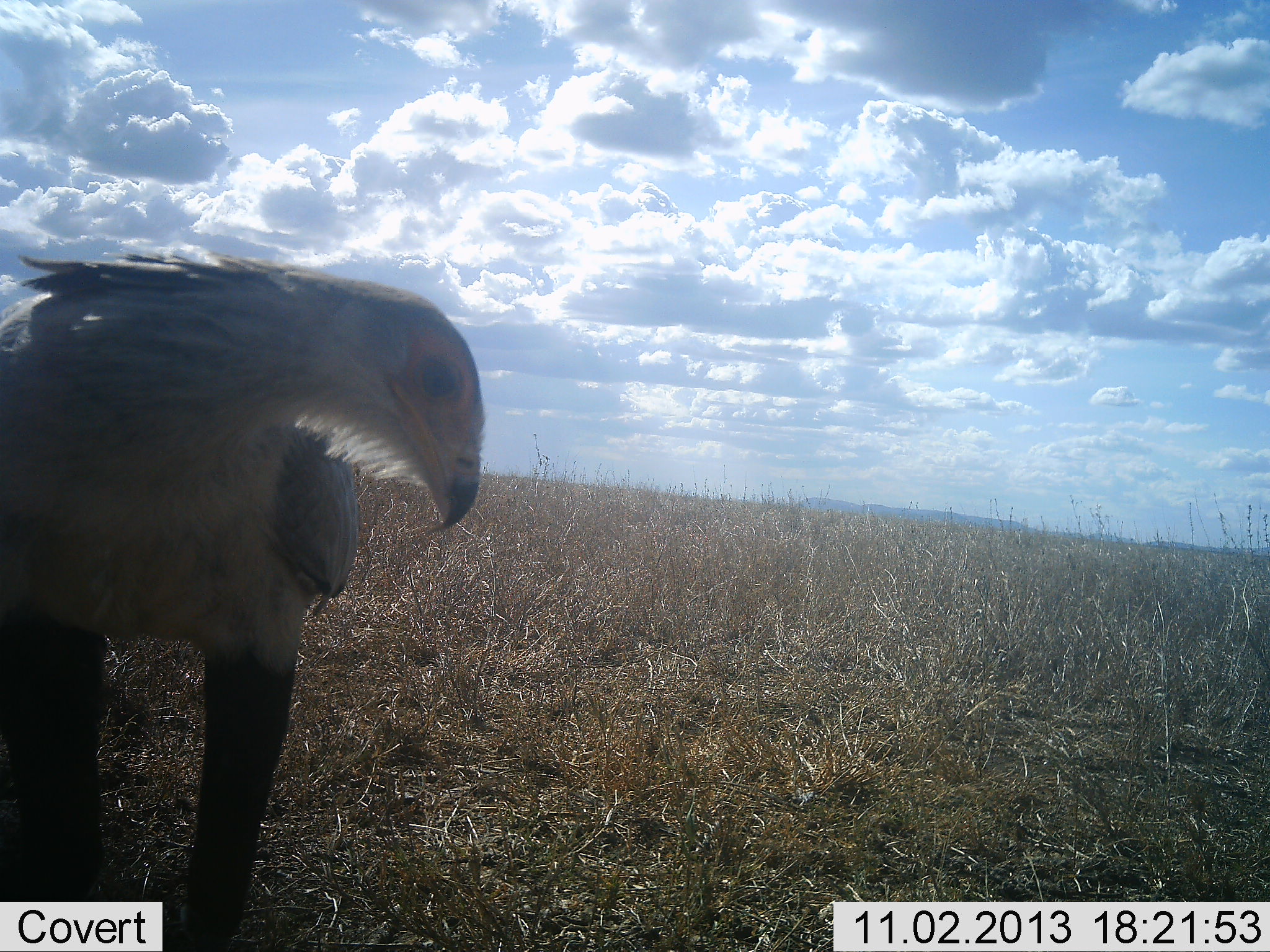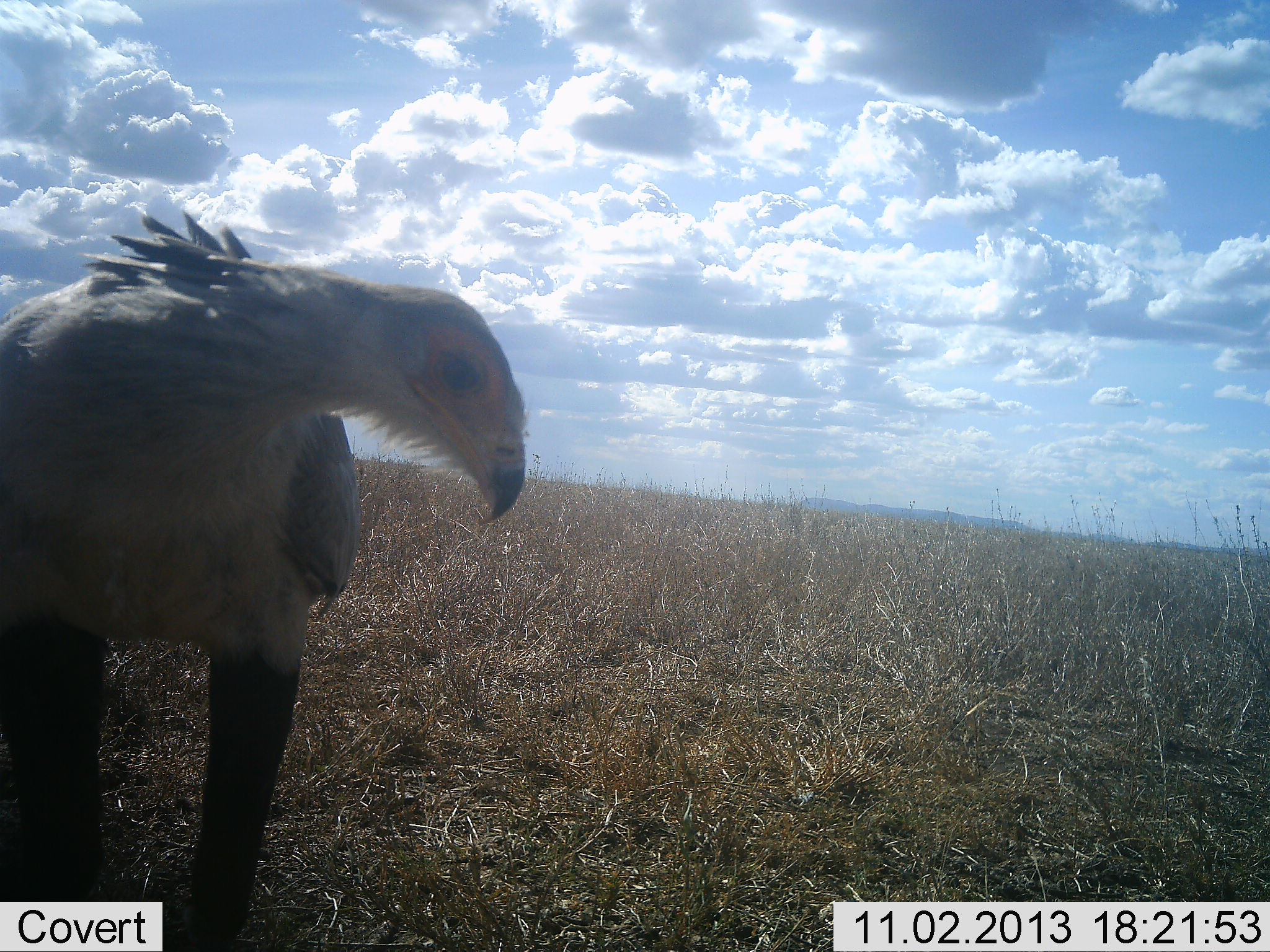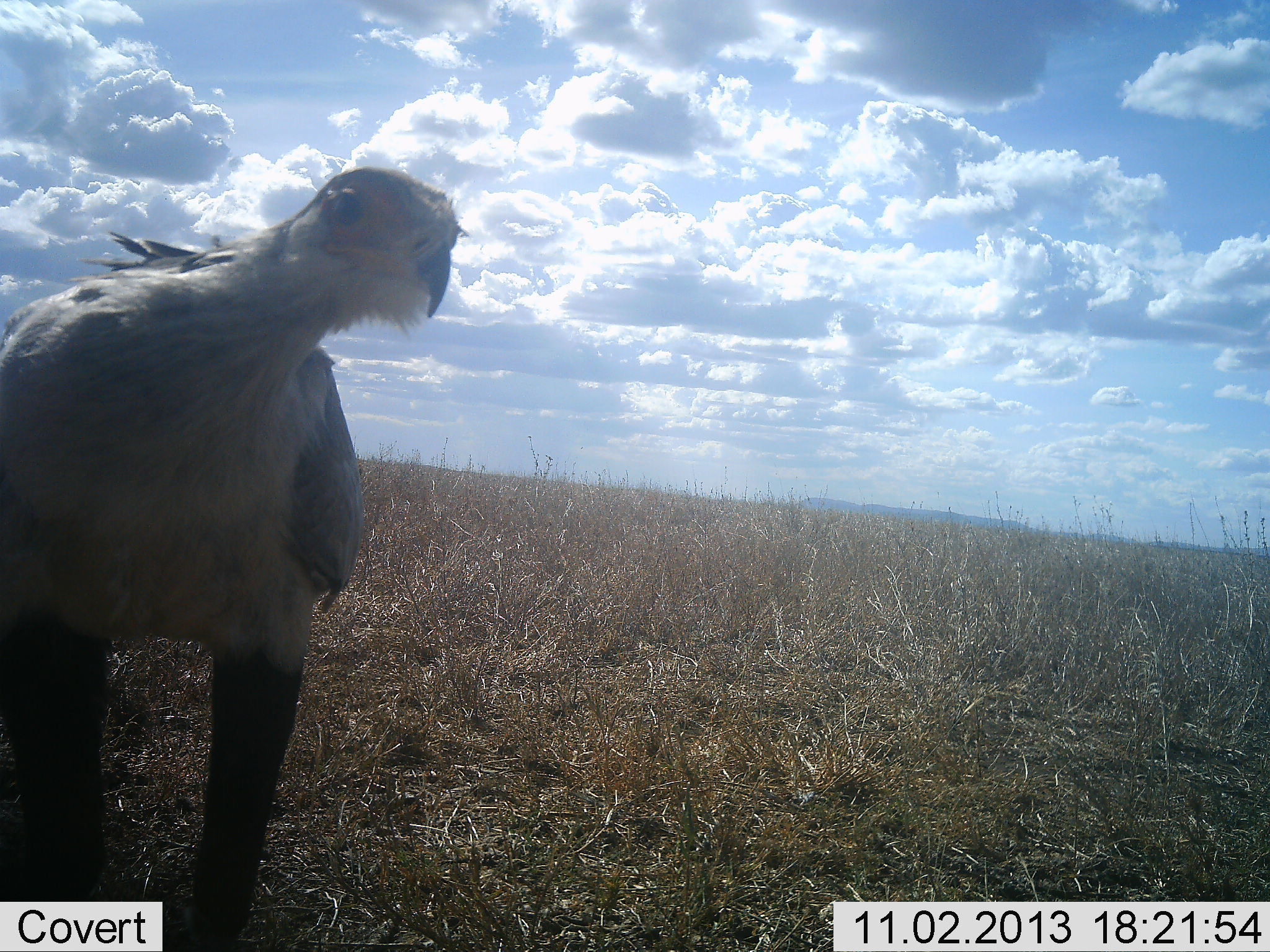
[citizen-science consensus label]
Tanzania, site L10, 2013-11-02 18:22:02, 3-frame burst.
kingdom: Animalia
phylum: Chordata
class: Aves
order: Accipitriformes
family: Sagittariidae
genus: Sagittarius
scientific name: Sagittarius serpentarius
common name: secretary bird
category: secretarybird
Secretarybird (secretary bird) (Sagittarius serpentarius), count 1. Behavior (volunteer vote fractions): standing 77%, resting 0%, moving 8%, interacting 15%. Young present (vote fraction): 0%. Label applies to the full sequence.